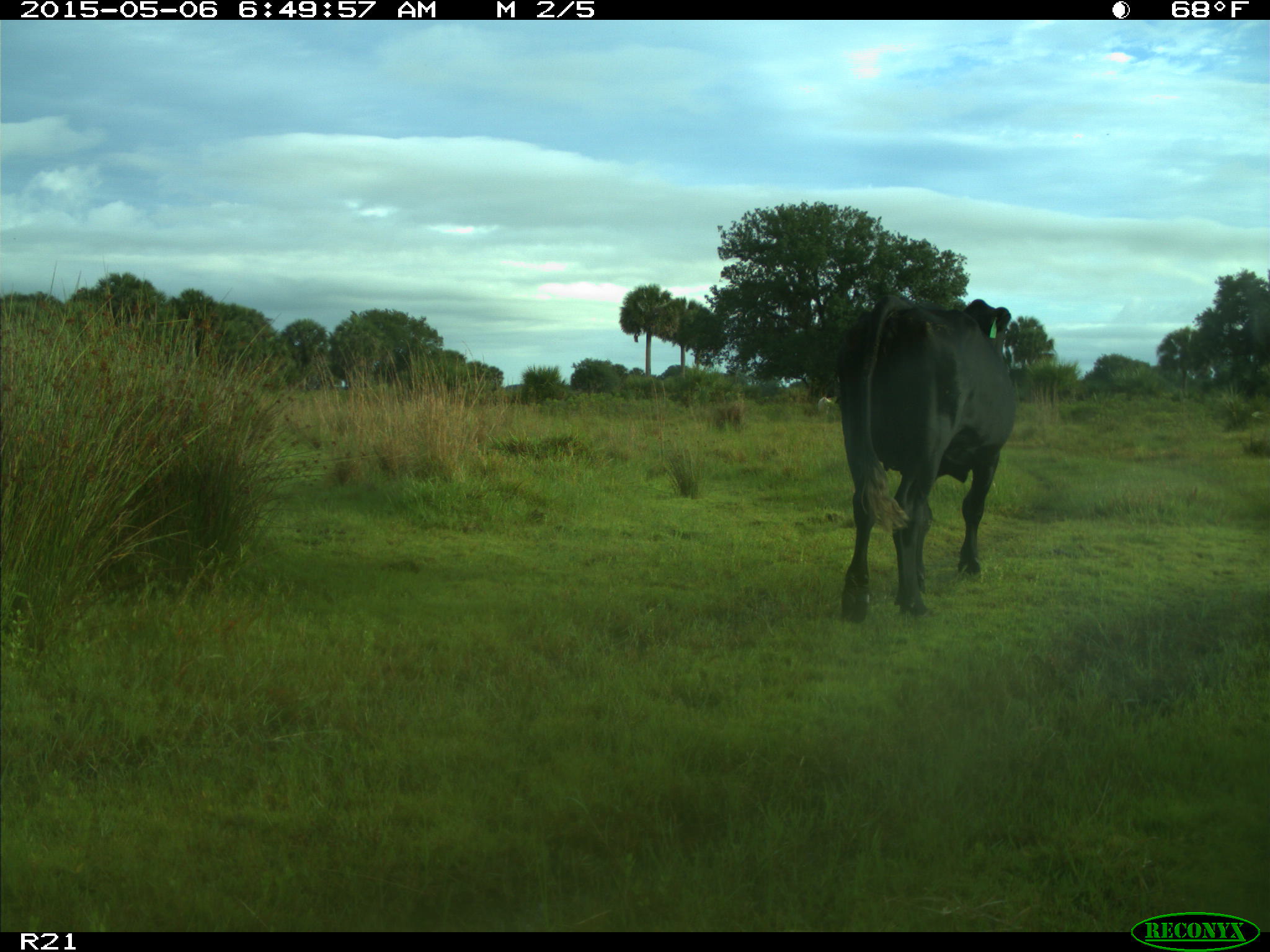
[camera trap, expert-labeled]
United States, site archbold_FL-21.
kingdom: Animalia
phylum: Chordata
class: Mammalia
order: Artiodactyla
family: Bovidae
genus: Bos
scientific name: Bos taurus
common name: domestic cow